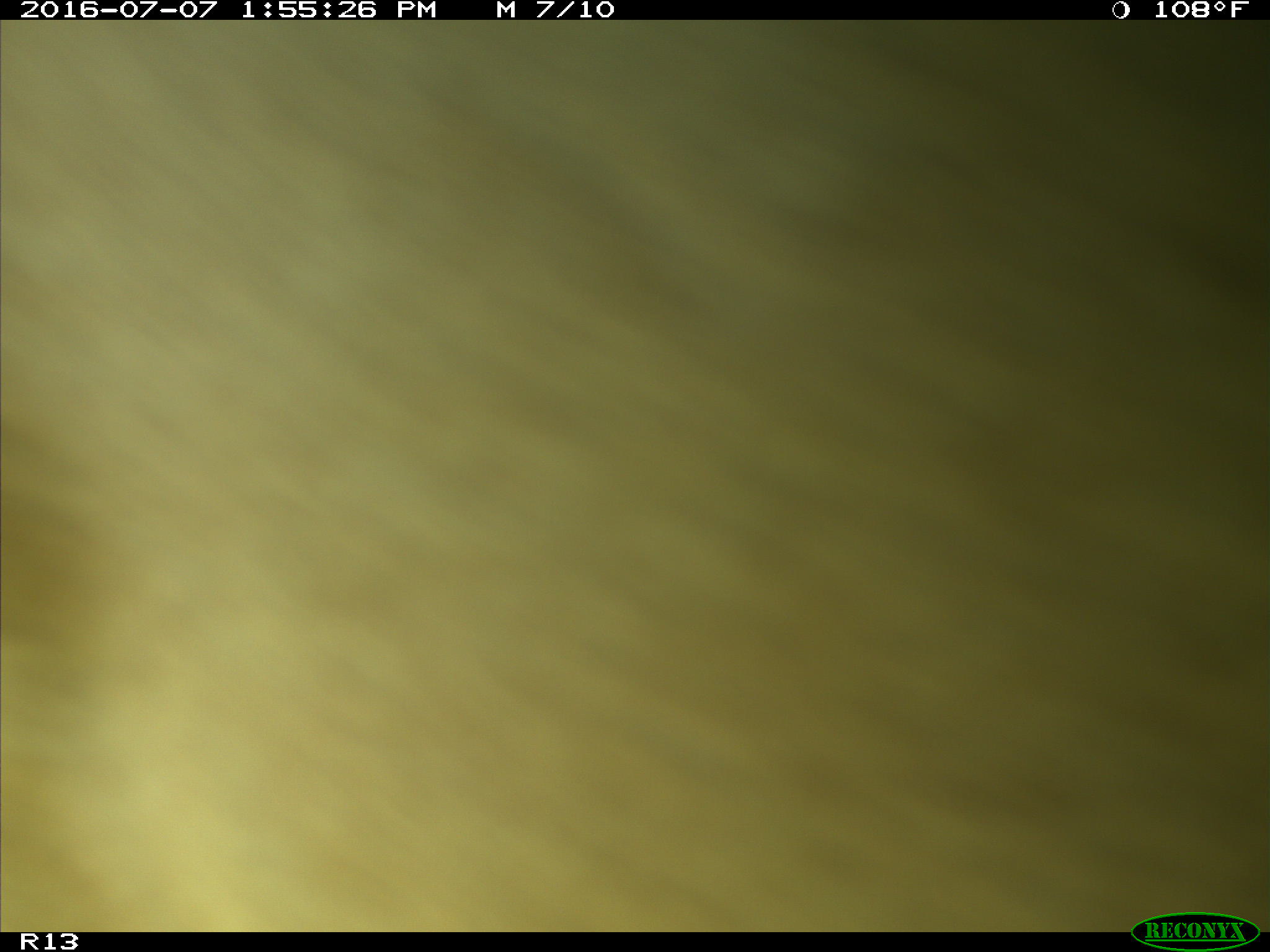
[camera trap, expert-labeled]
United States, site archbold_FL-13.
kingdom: Animalia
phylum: Chordata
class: Mammalia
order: Artiodactyla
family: Bovidae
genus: Bos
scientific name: Bos taurus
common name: domestic cow